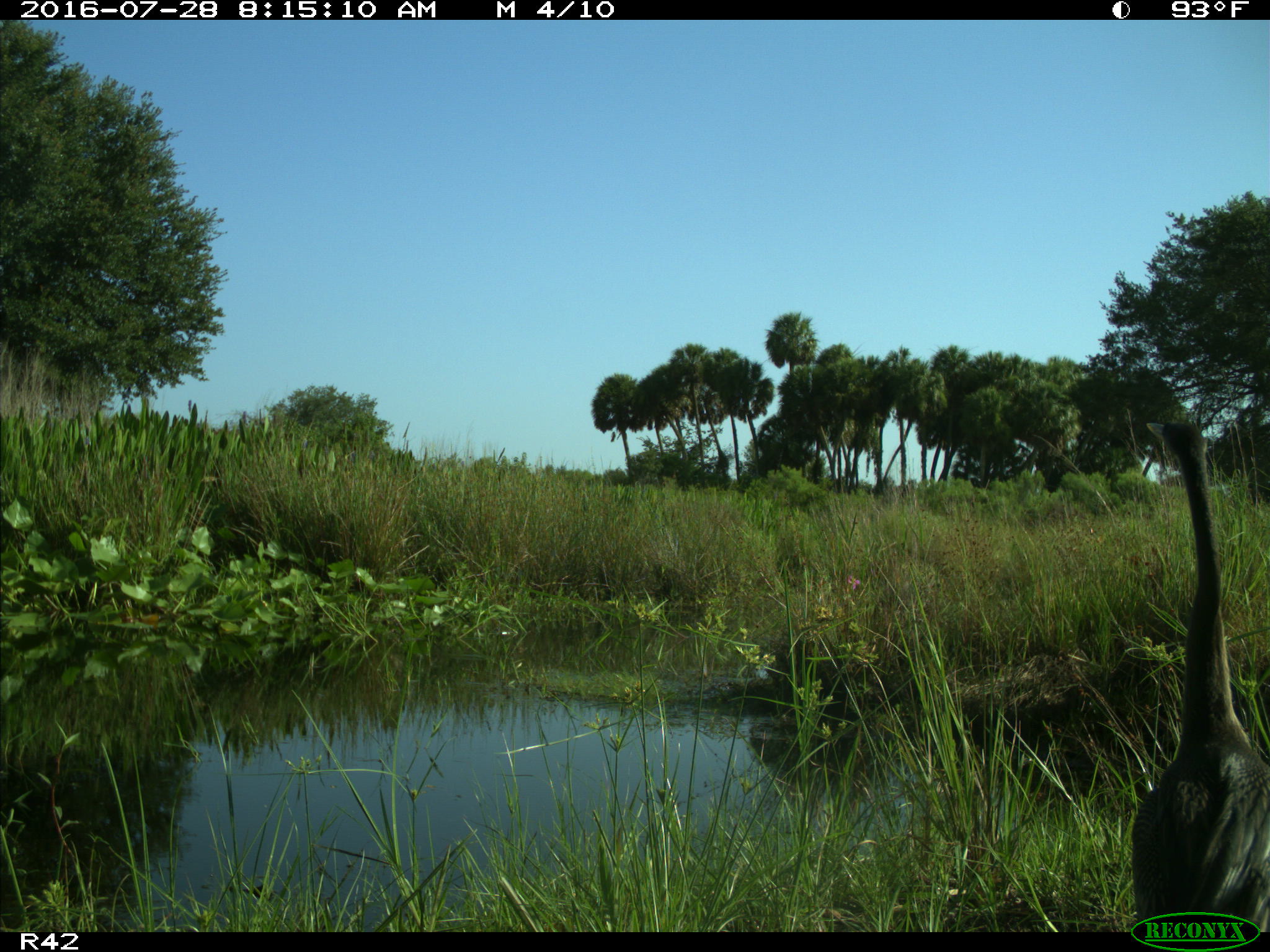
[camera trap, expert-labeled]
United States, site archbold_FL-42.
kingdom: Animalia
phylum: Chordata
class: Aves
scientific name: Aves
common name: birds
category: unidentified bird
Unidentified bird (birds) (Aves).